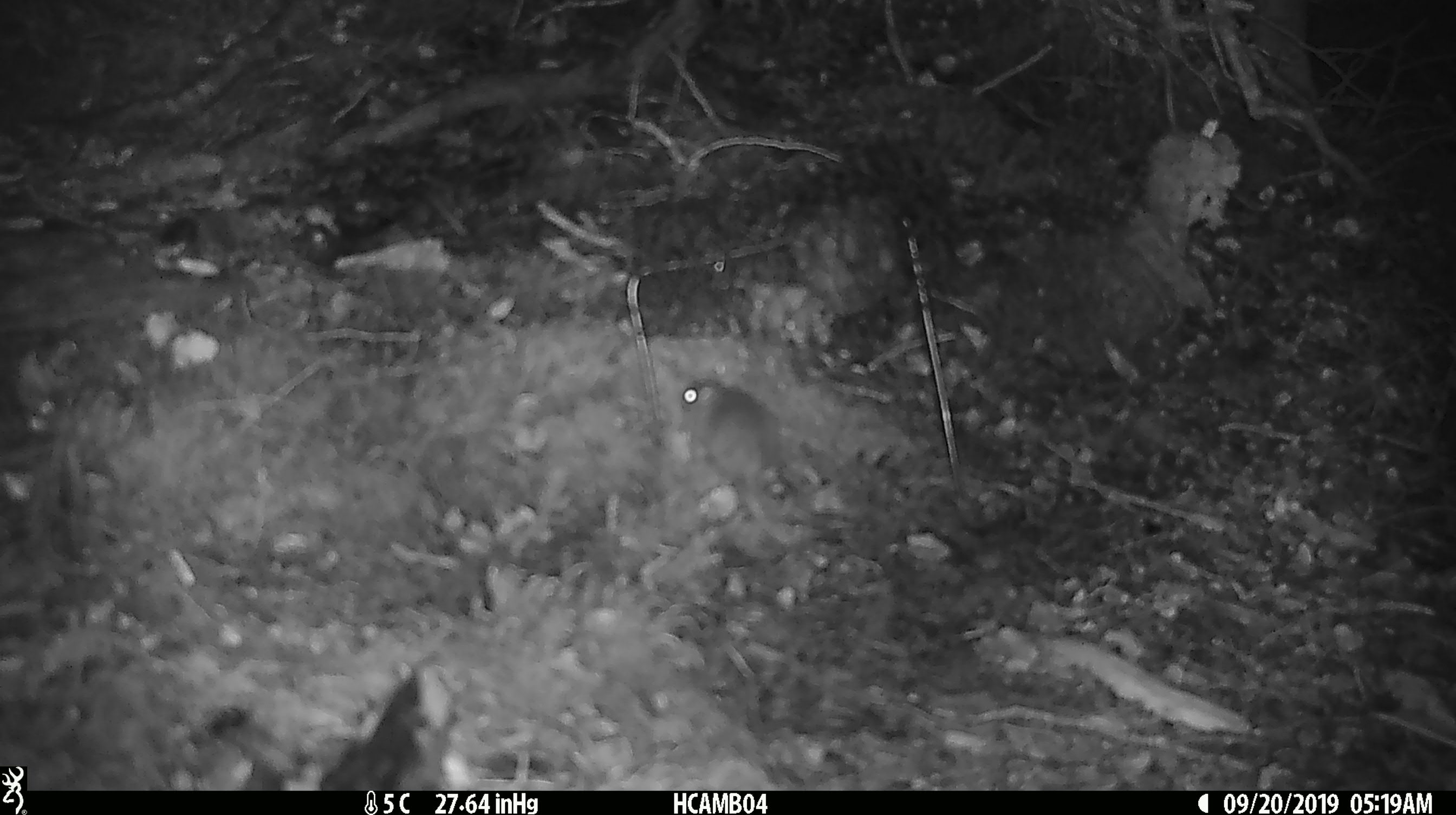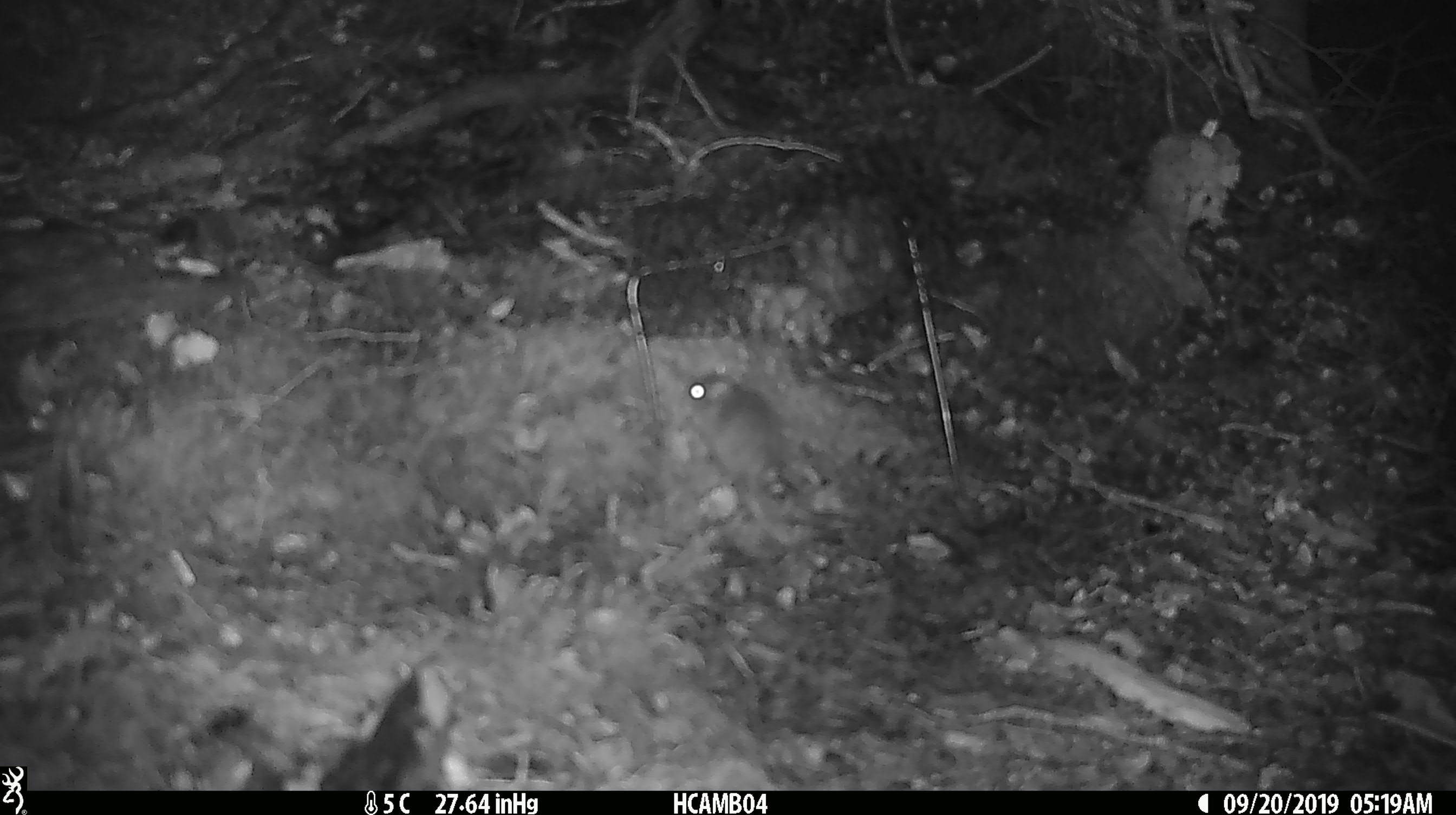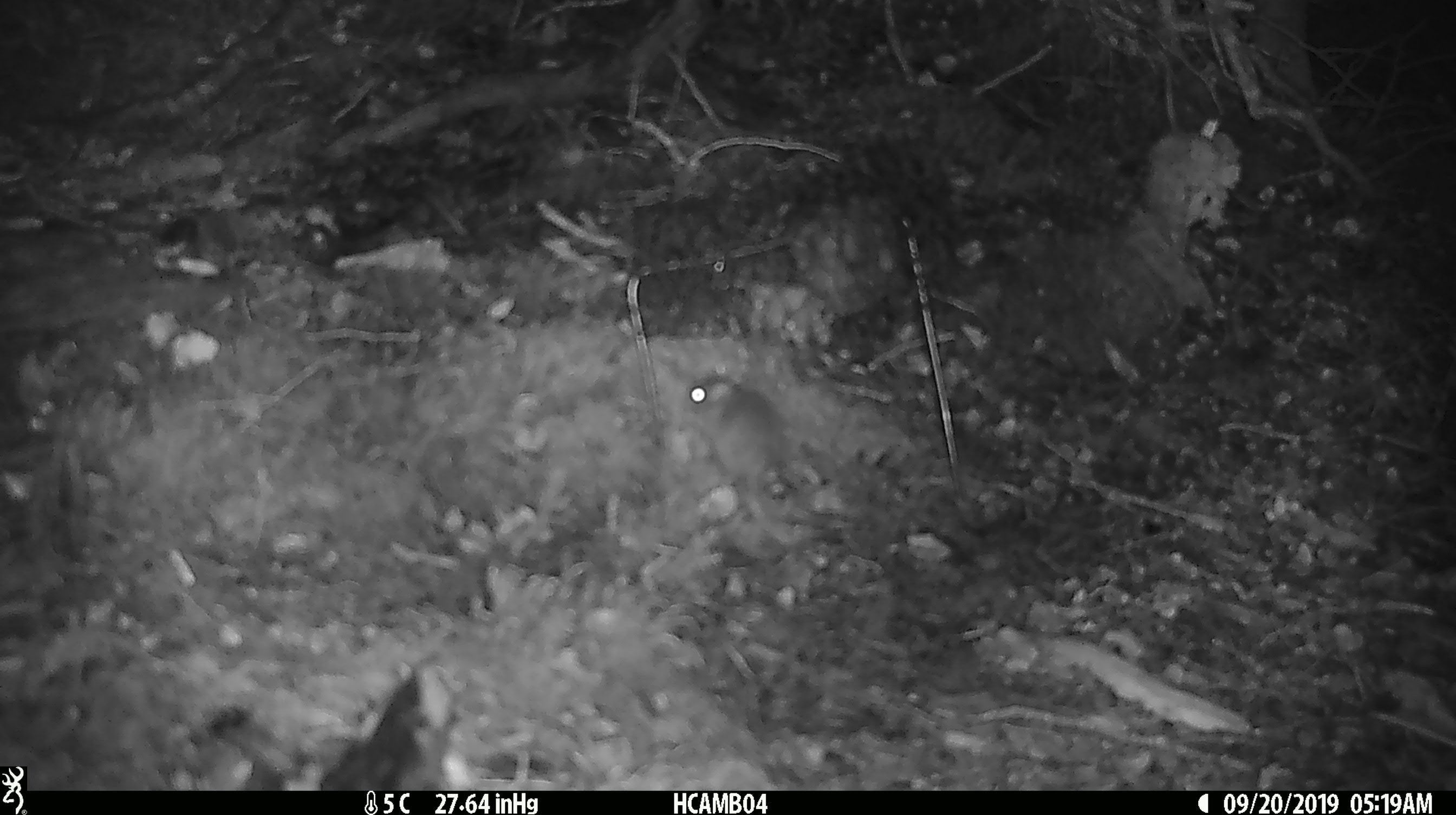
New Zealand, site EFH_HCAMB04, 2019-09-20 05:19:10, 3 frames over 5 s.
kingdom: Animalia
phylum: Chordata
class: Mammalia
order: Rodentia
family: Muridae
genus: Mus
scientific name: Mus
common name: mouse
Mouse (Mus).